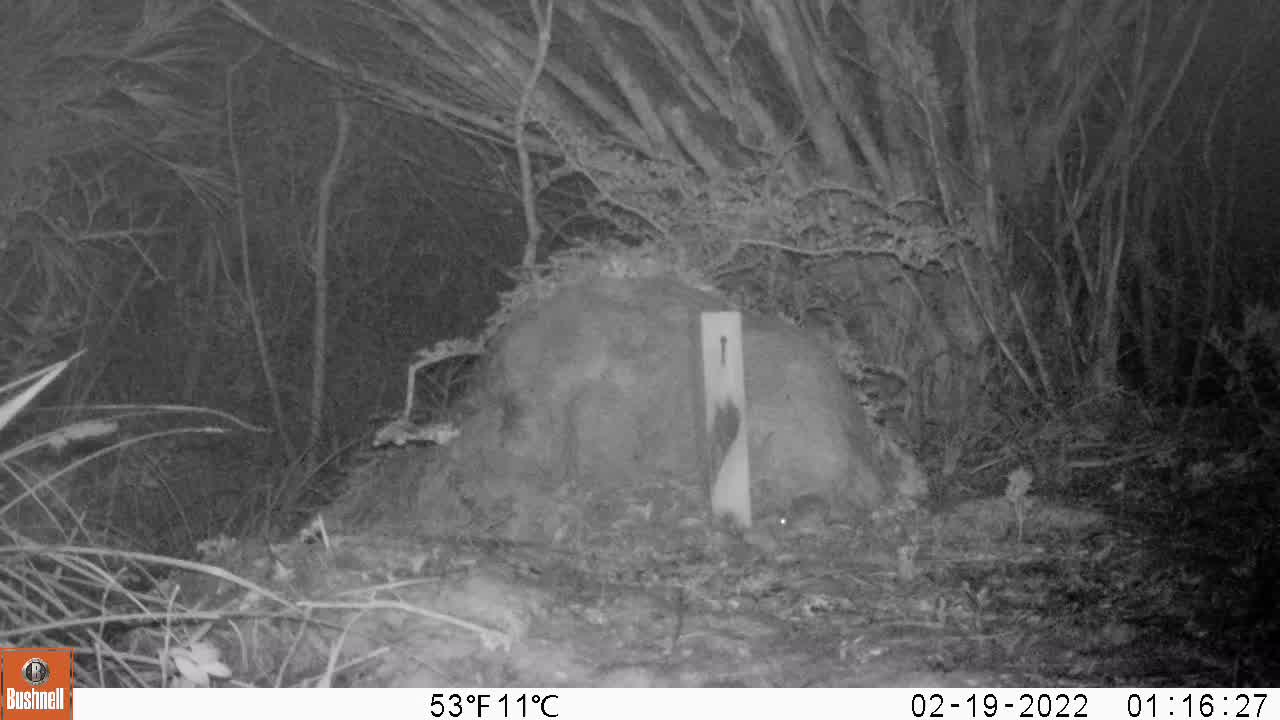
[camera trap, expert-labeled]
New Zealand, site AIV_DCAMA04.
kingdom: Animalia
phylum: Chordata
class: Mammalia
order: Rodentia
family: Muridae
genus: Mus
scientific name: Mus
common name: mouse